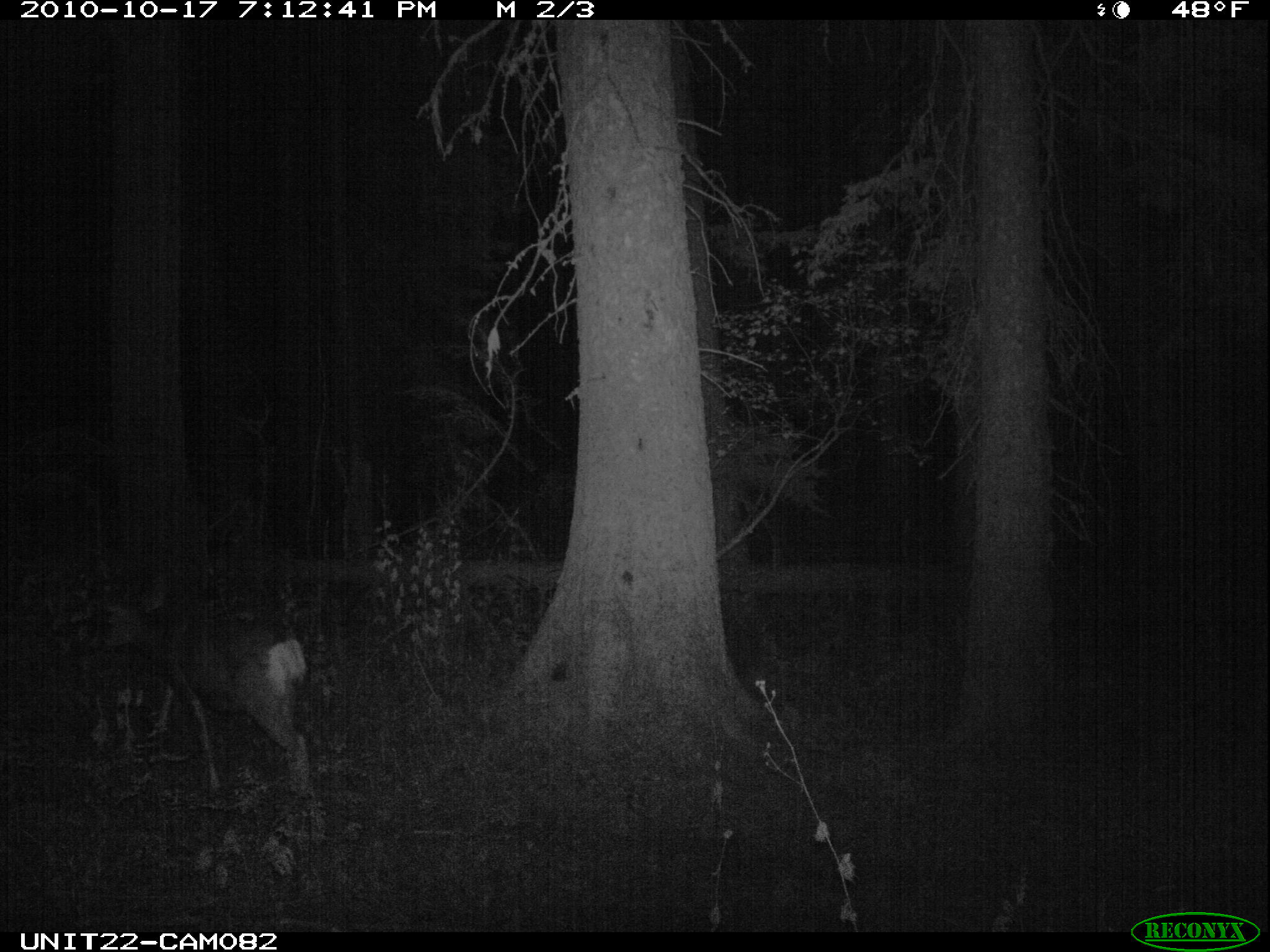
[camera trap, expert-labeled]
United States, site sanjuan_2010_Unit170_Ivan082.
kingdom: Animalia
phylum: Chordata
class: Mammalia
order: Artiodactyla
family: Cervidae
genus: Odocoileus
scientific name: Odocoileus hemionus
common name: mule deer